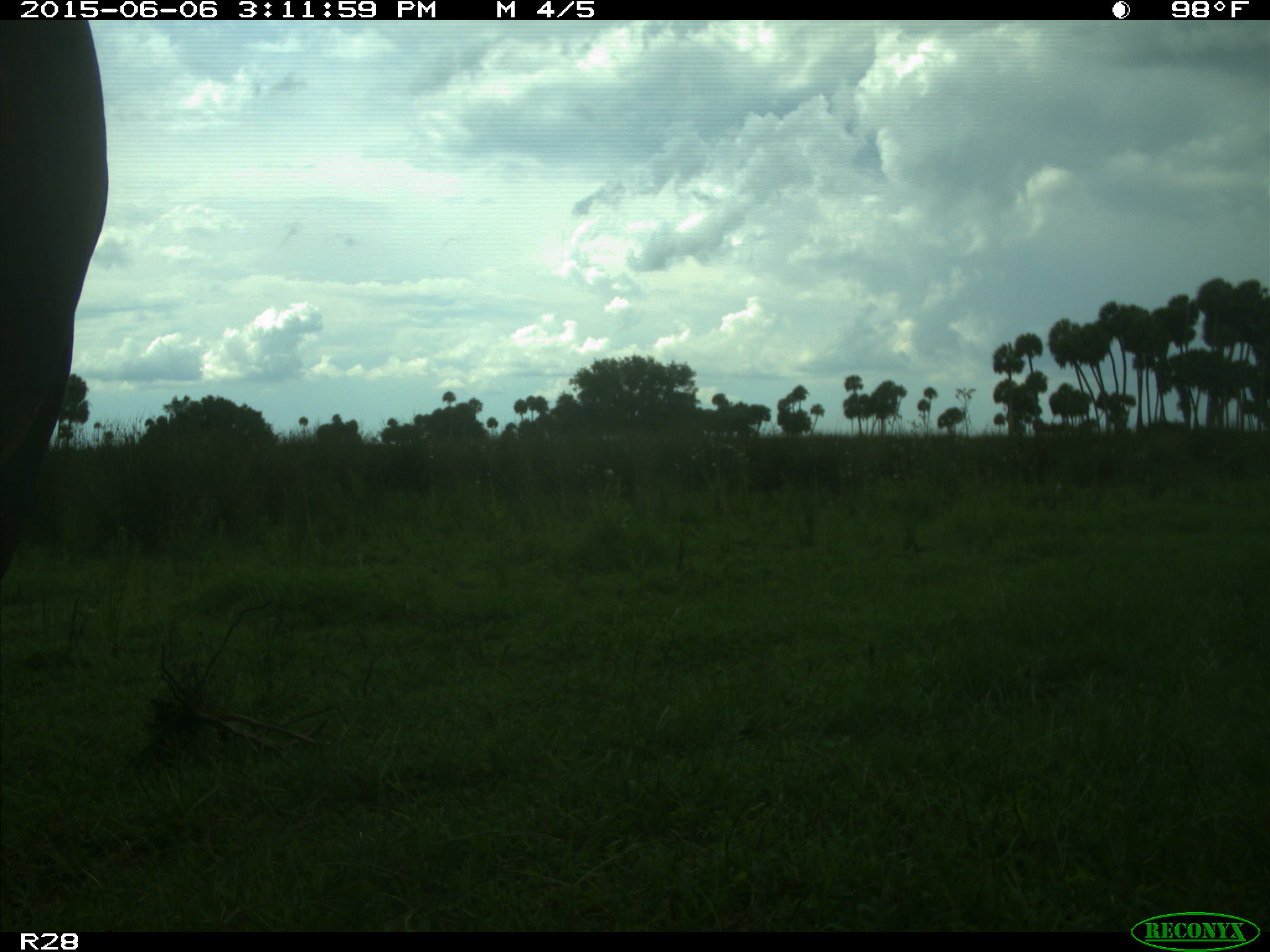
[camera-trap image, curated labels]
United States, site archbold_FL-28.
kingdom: Animalia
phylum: Chordata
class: Mammalia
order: Artiodactyla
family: Bovidae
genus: Bos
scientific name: Bos taurus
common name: domestic cow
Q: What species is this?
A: Bos taurus (domestic cow).